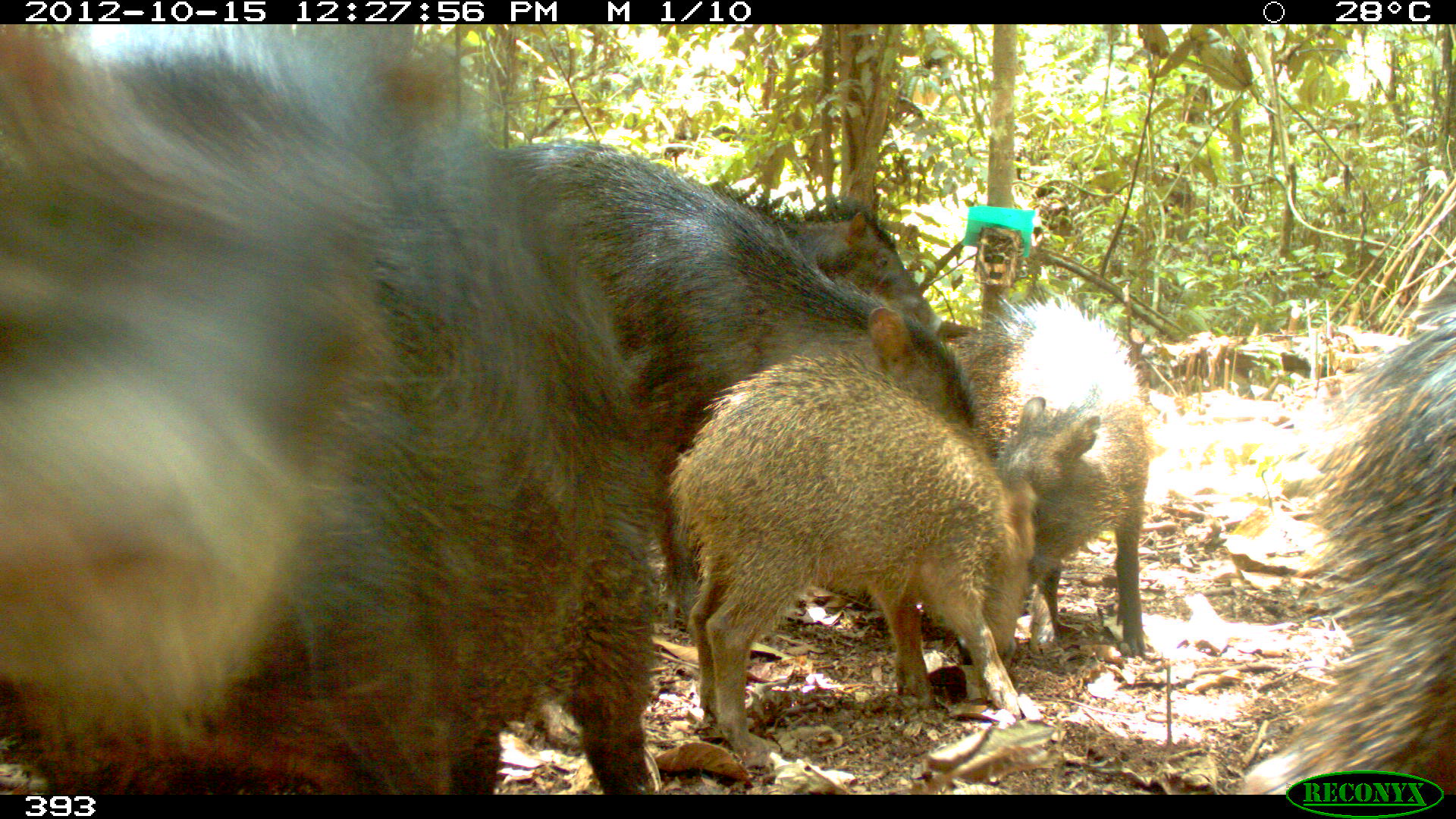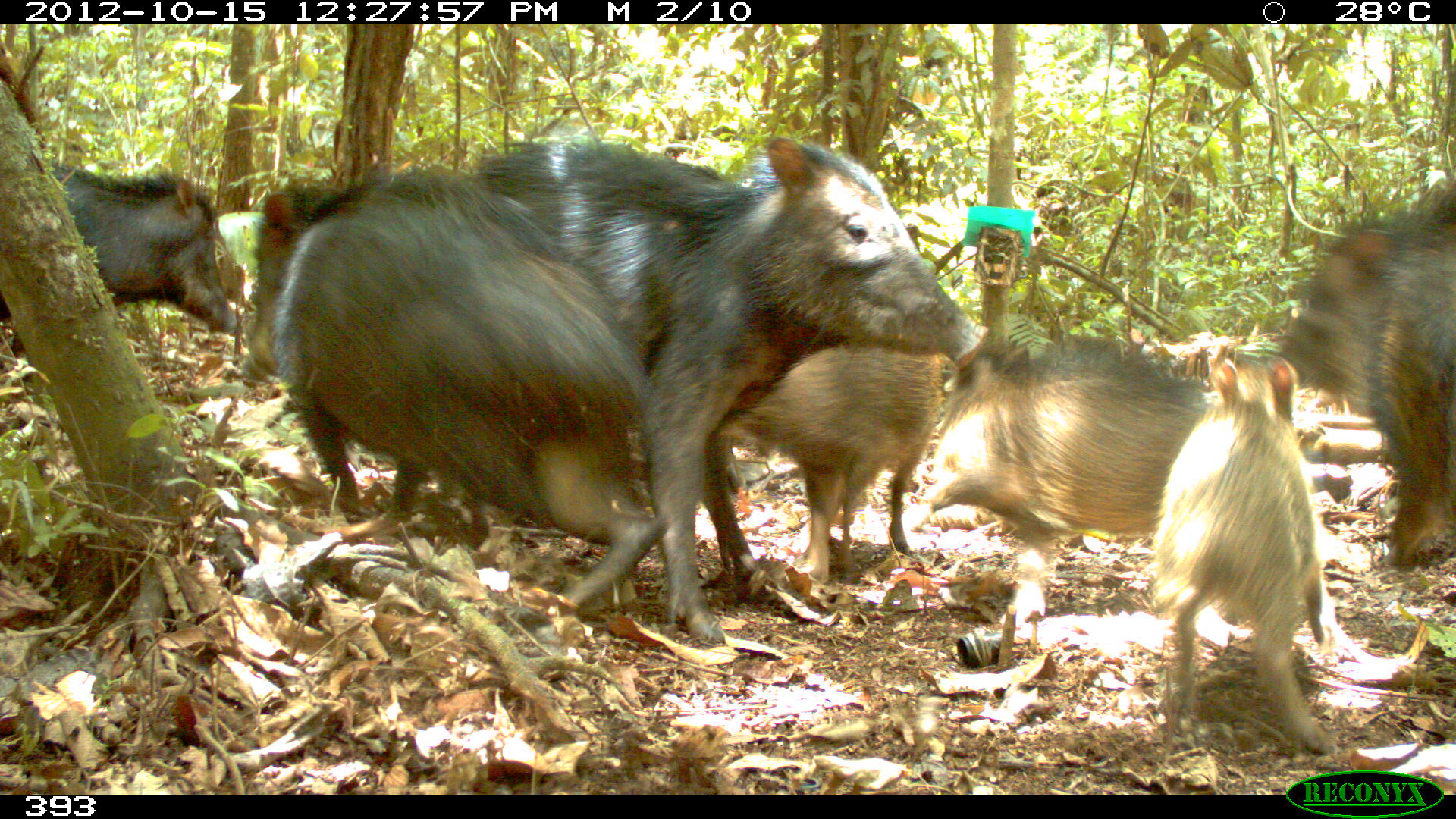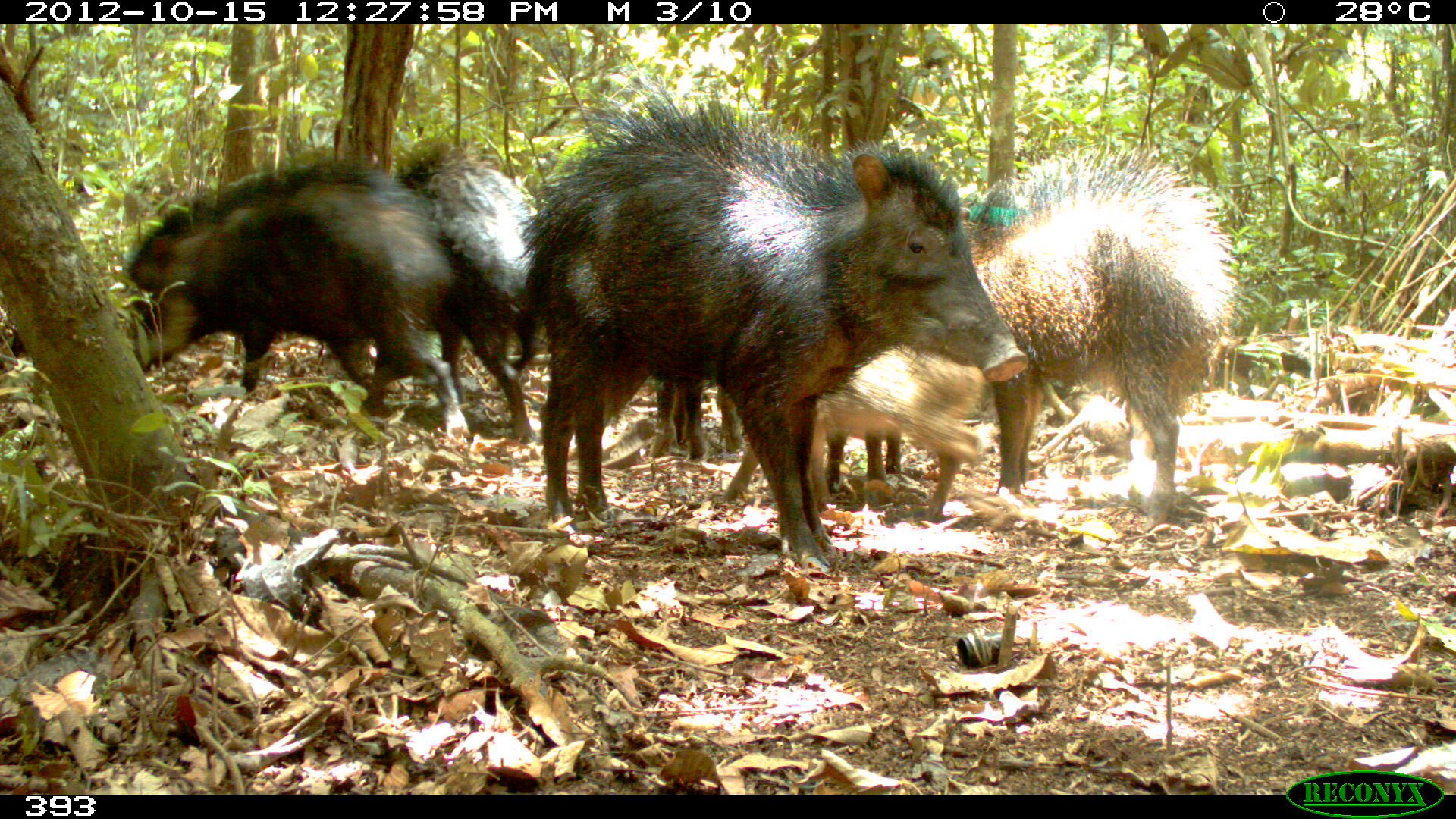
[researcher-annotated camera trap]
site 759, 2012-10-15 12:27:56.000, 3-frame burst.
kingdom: Animalia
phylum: Chordata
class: Mammalia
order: Artiodactyla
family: Tayassuidae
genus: Tayassu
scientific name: Tayassu pecari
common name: white-lipped peccary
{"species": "Tayassu pecari (white-lipped peccary)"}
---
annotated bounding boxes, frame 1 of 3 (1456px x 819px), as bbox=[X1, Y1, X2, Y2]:
tayassu pecari: bbox=[0, 24, 659, 795]; bbox=[490, 139, 972, 629]; bbox=[665, 351, 1034, 766]; bbox=[1235, 282, 1456, 795]; bbox=[949, 291, 1150, 660]; bbox=[762, 196, 942, 332]; bbox=[936, 320, 980, 352]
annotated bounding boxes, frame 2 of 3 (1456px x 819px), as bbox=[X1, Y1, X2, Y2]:
tayassu pecari: bbox=[468, 130, 990, 648]; bbox=[237, 166, 663, 610]; bbox=[920, 332, 1223, 627]; bbox=[1148, 349, 1335, 753]; bbox=[1275, 173, 1456, 571]; bbox=[716, 342, 950, 585]; bbox=[0, 164, 238, 357]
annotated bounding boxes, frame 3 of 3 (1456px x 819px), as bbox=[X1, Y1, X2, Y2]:
tayassu pecari: bbox=[509, 82, 1029, 569]; bbox=[957, 143, 1240, 526]; bbox=[121, 160, 472, 440]; bbox=[722, 340, 989, 521]; bbox=[391, 141, 544, 444]; bbox=[649, 377, 745, 464]